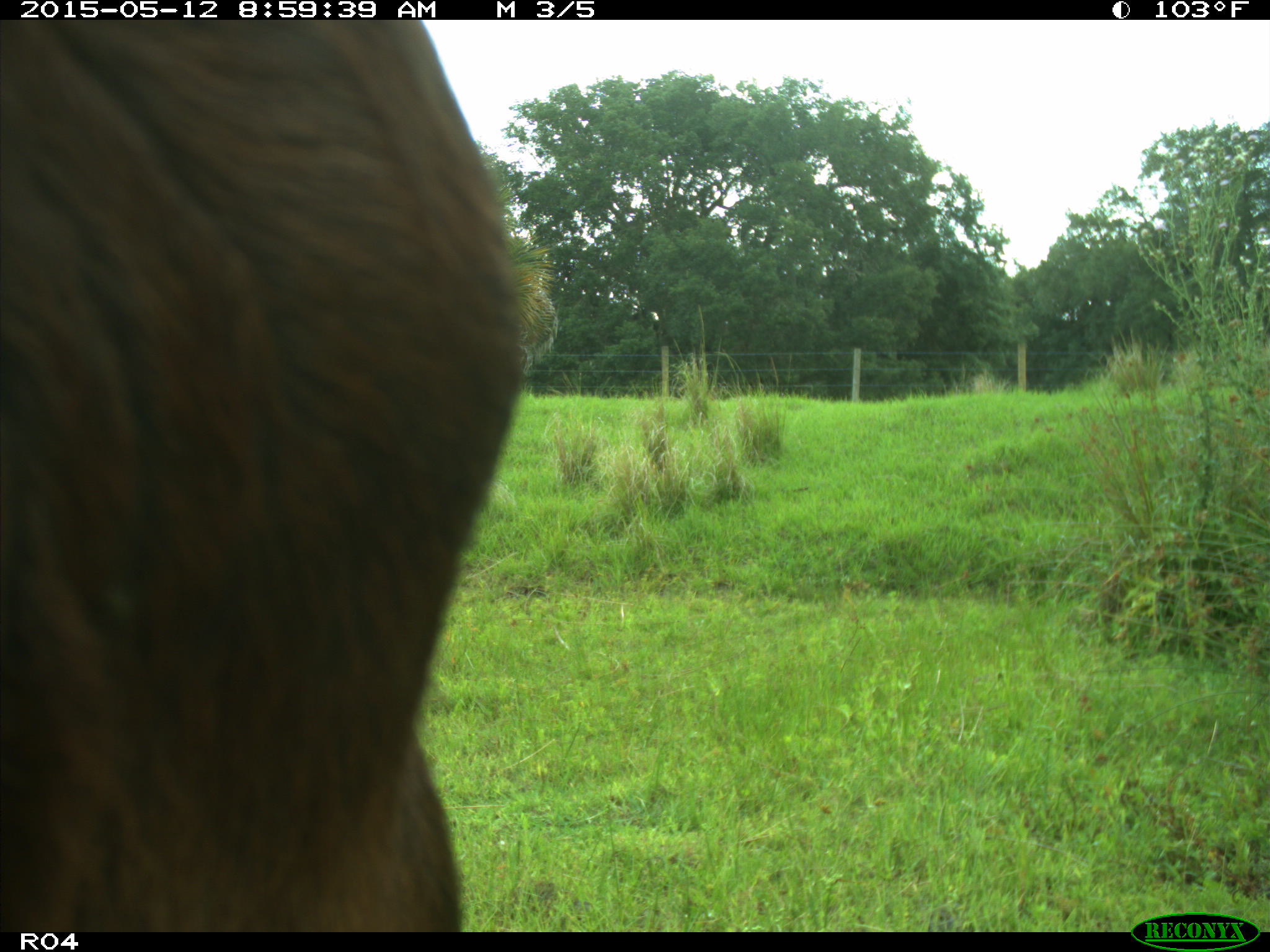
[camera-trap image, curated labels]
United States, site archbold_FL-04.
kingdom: Animalia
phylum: Chordata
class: Mammalia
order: Artiodactyla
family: Bovidae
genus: Bos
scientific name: Bos taurus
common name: domestic cow